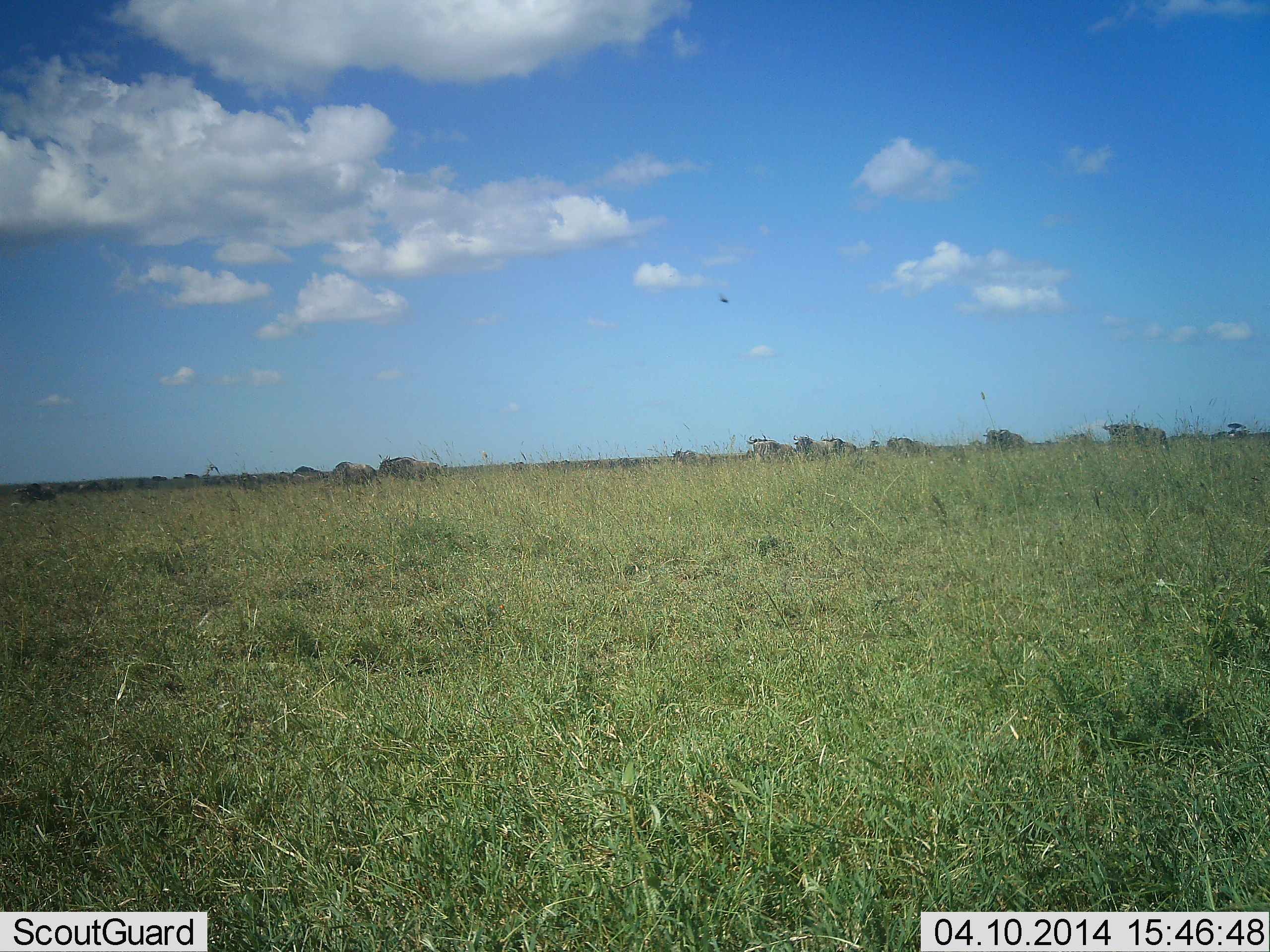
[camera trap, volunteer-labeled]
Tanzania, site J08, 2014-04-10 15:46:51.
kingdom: Animalia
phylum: Chordata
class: Mammalia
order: Artiodactyla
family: Bovidae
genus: Connochaetes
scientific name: Connochaetes taurinus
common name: blue wildebeest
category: wildebeest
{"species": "wildebeest (blue wildebeest) (Connochaetes taurinus)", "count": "11-50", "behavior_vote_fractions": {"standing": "33%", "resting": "17%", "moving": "50%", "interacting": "0%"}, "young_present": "0%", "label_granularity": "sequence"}